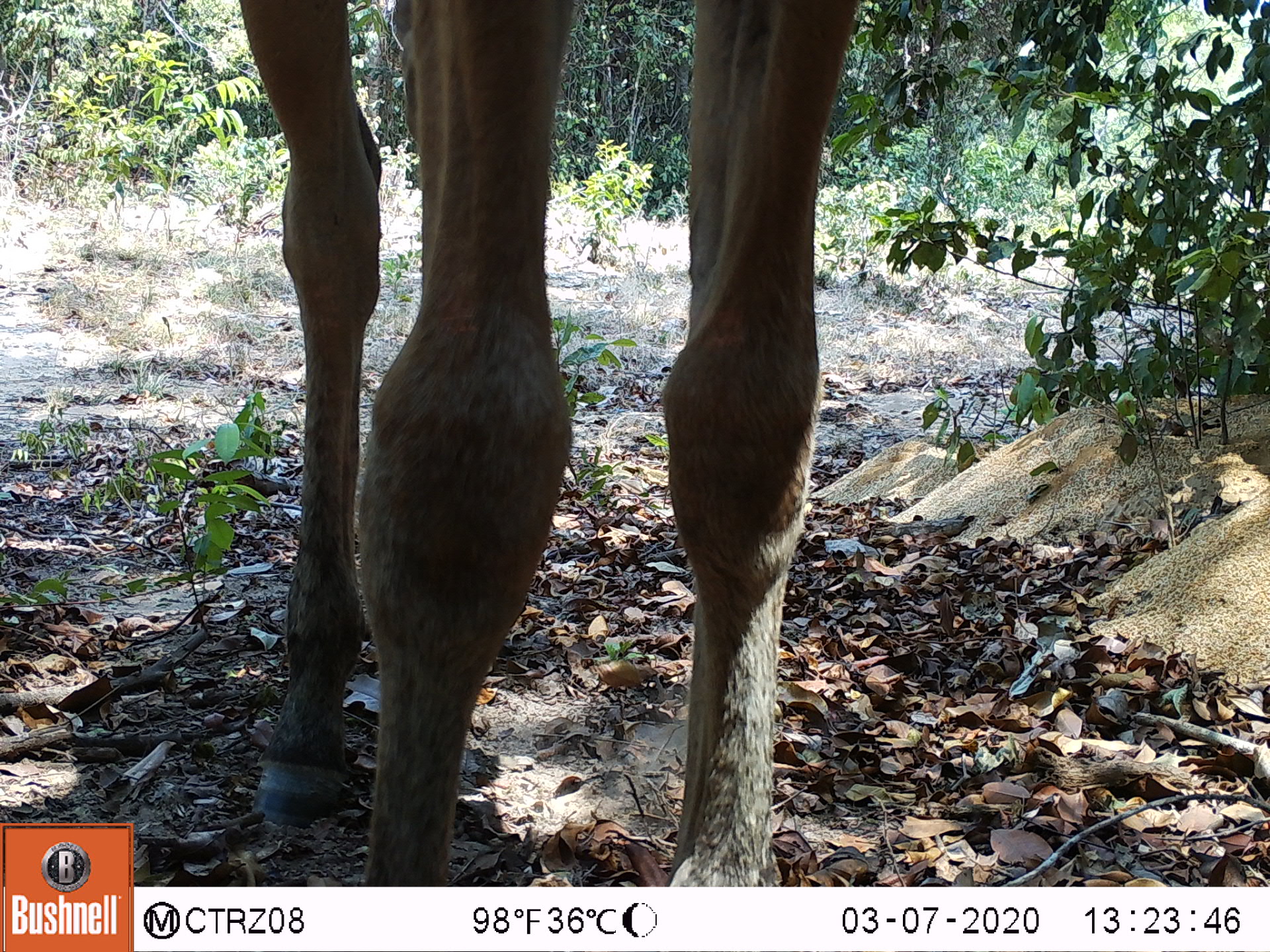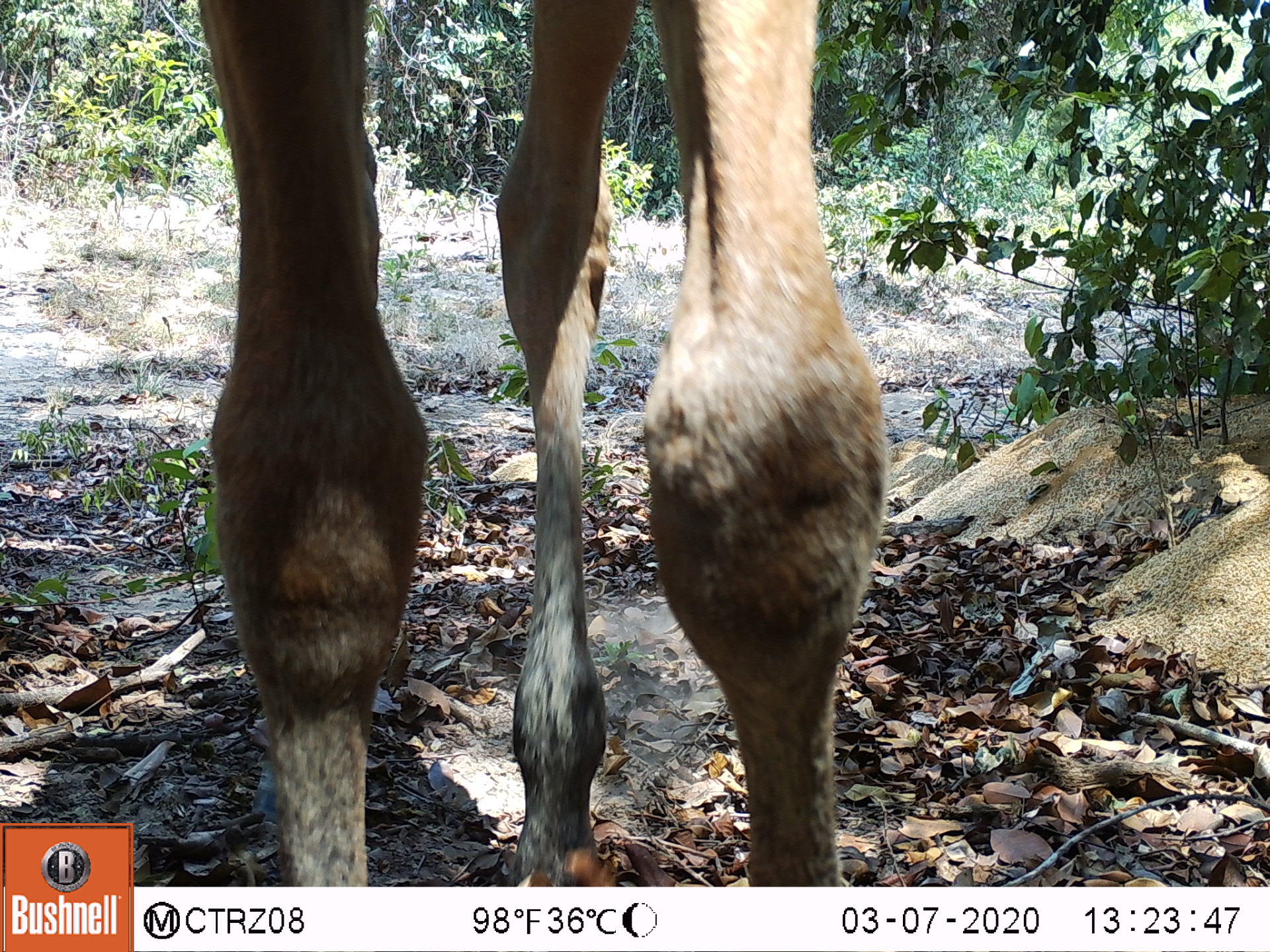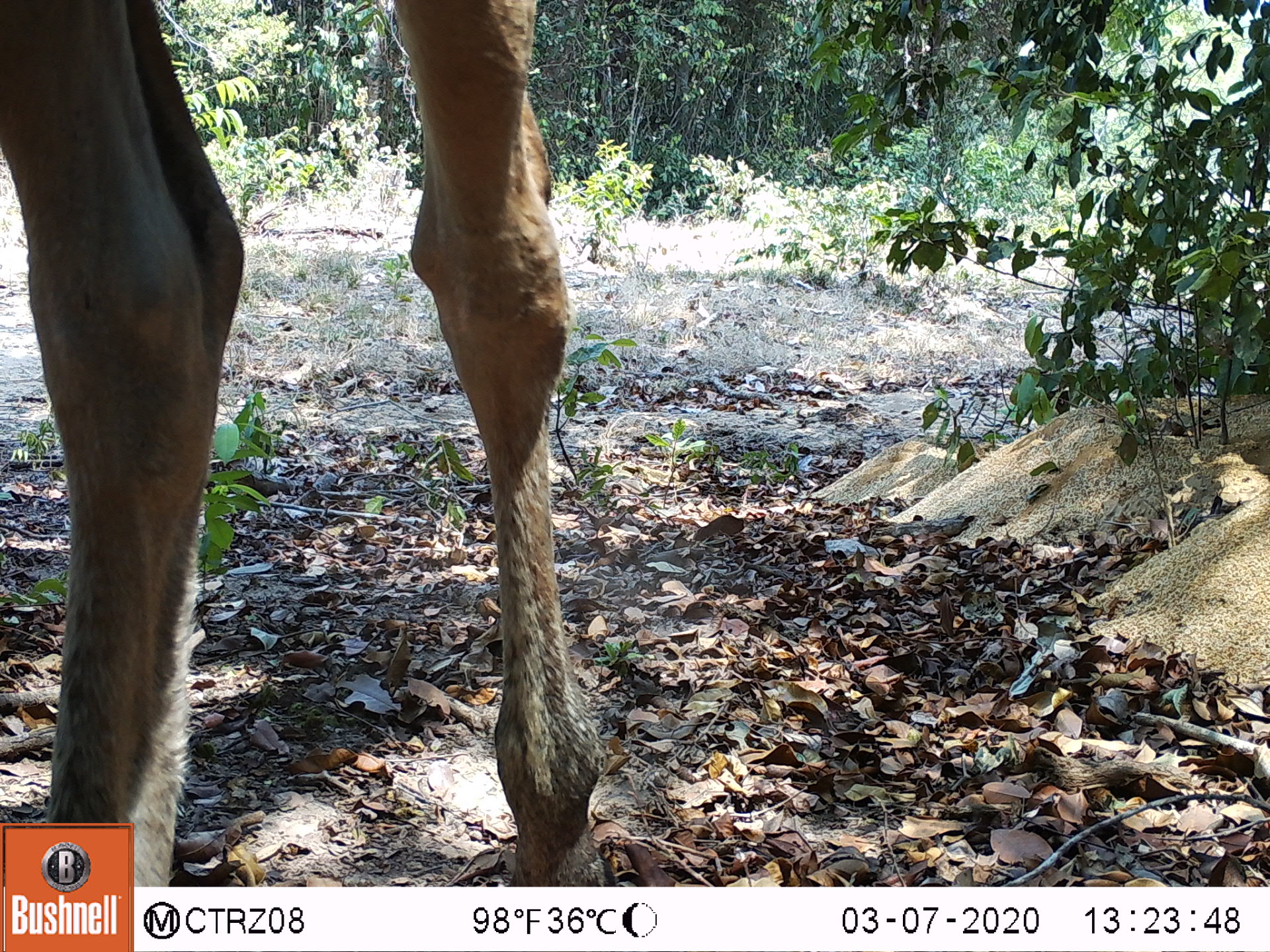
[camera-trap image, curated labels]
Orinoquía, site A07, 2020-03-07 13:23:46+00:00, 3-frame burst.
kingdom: Animalia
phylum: Chordata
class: Mammalia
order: Perissodactyla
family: Equidae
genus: Equus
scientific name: Equus caballus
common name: domestic horse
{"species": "domestic horse (Equus caballus)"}